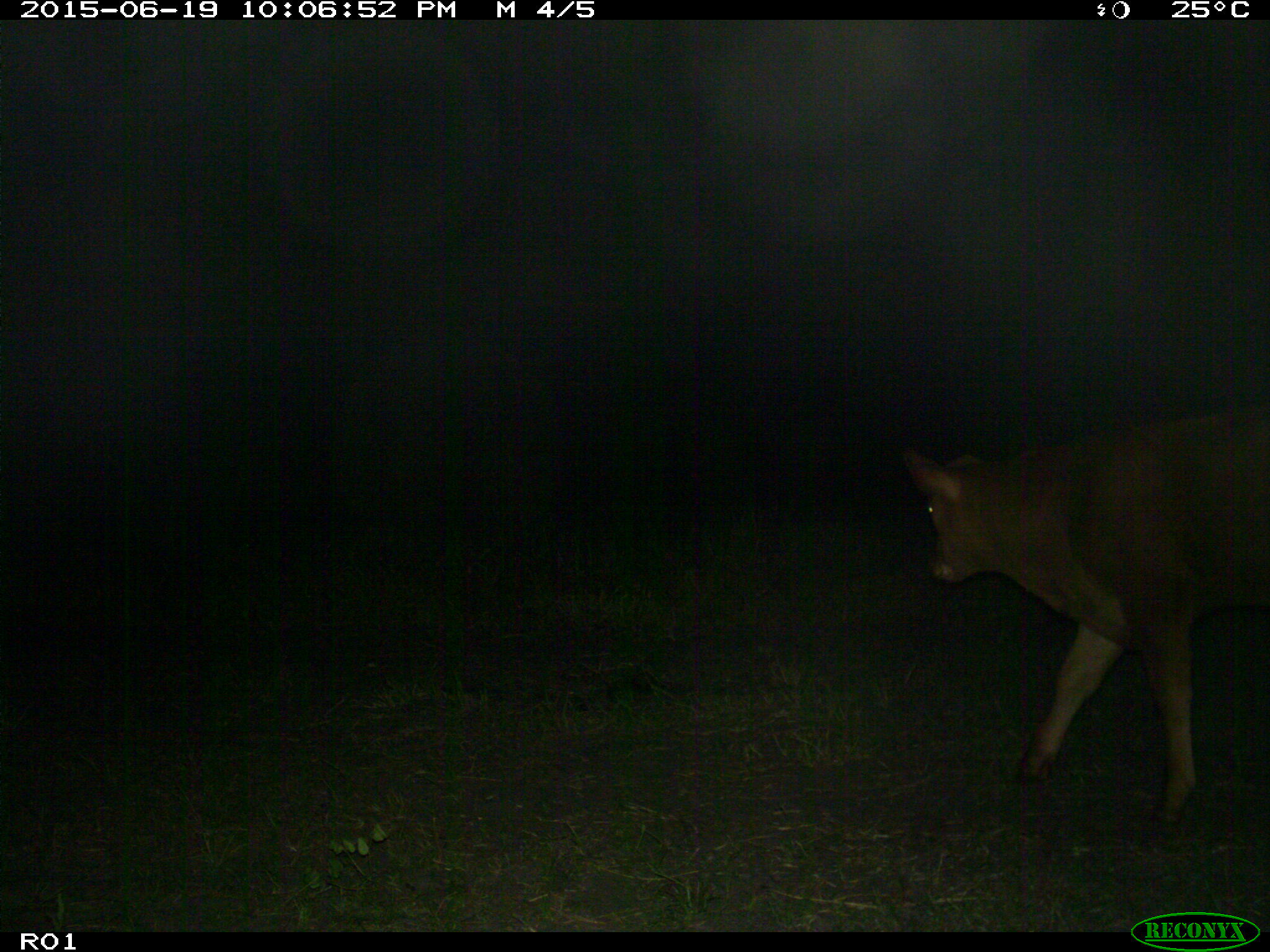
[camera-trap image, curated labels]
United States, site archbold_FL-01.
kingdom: Animalia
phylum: Chordata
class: Mammalia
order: Artiodactyla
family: Bovidae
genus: Bos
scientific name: Bos taurus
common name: domestic cow